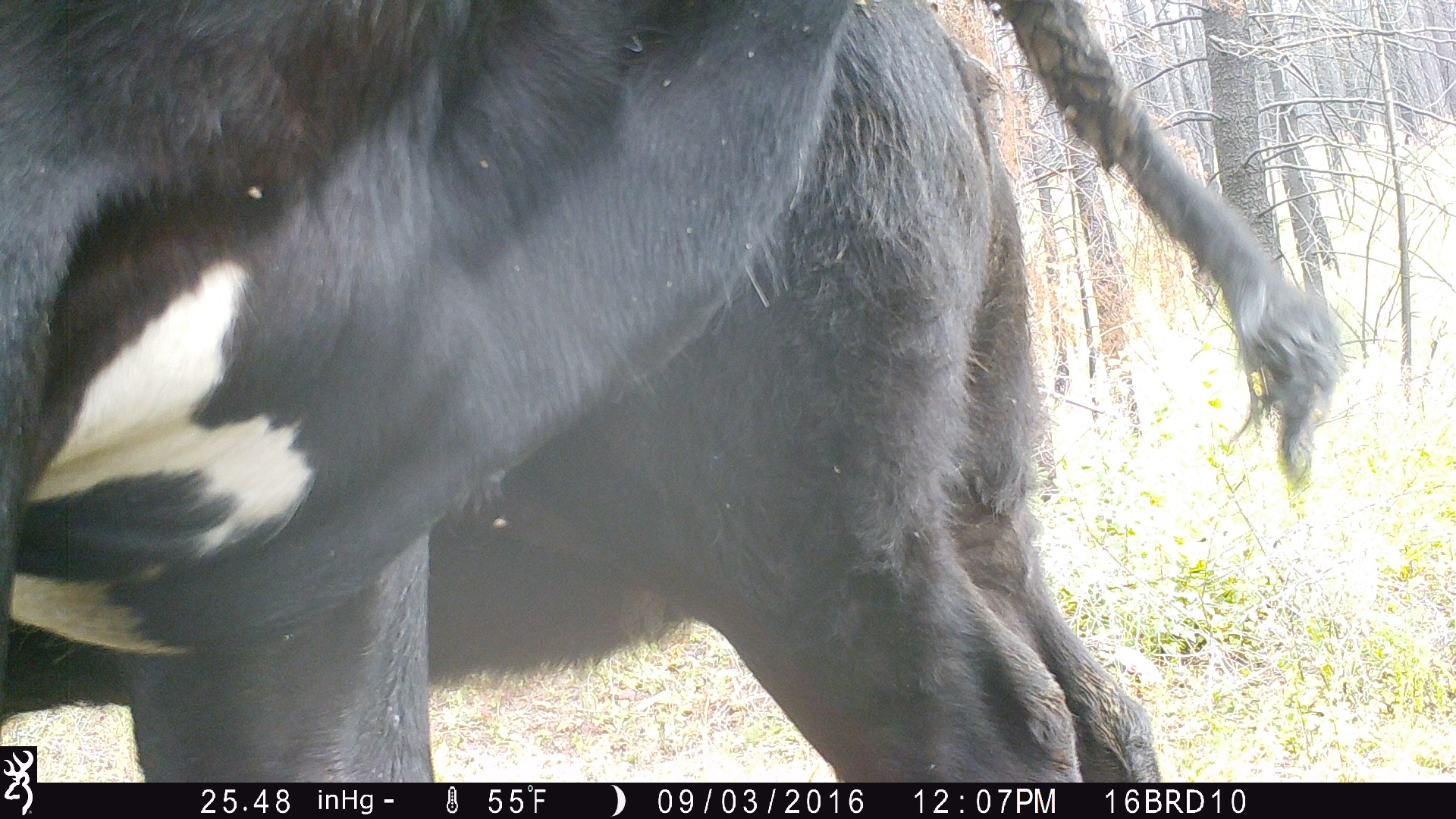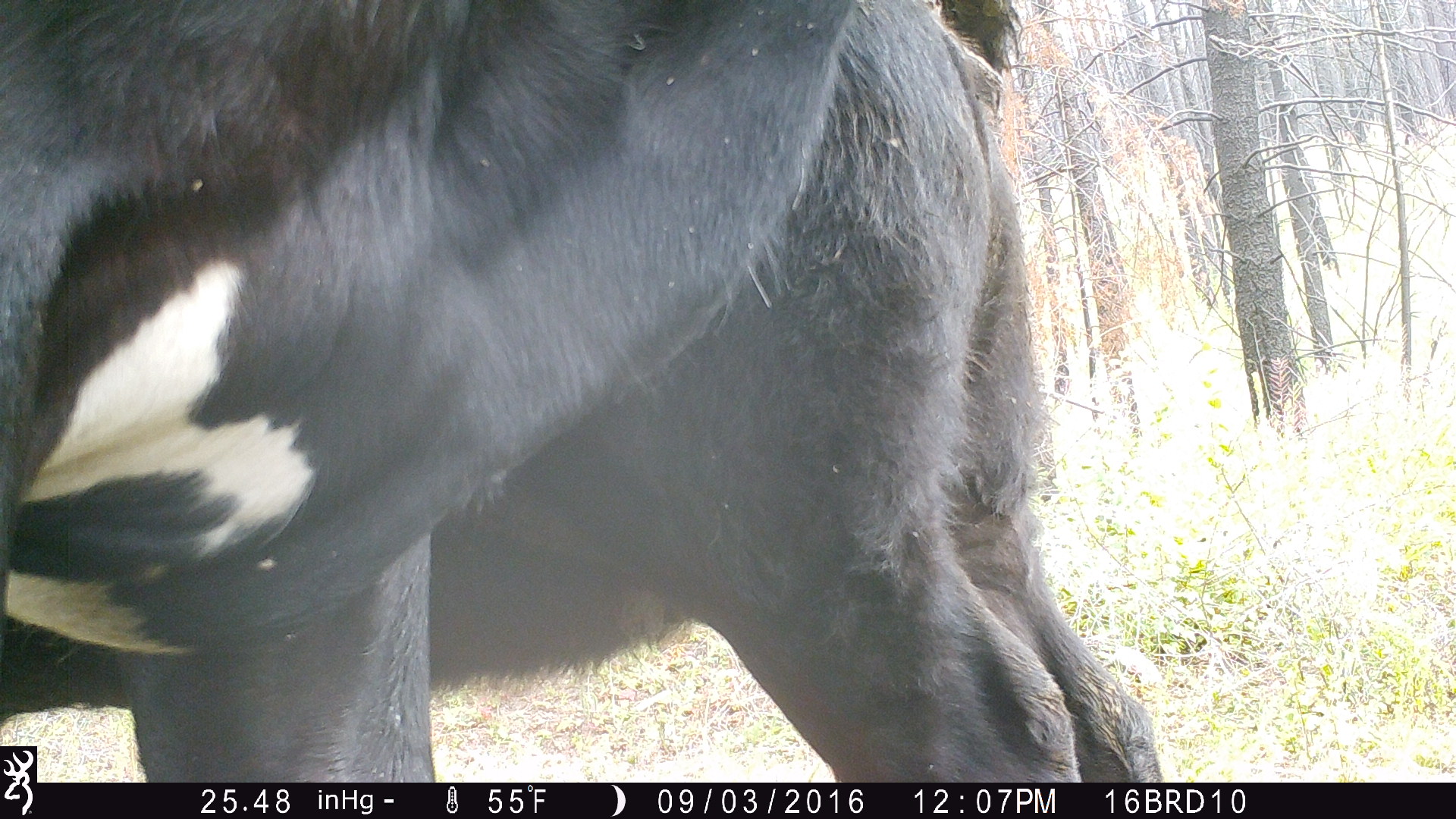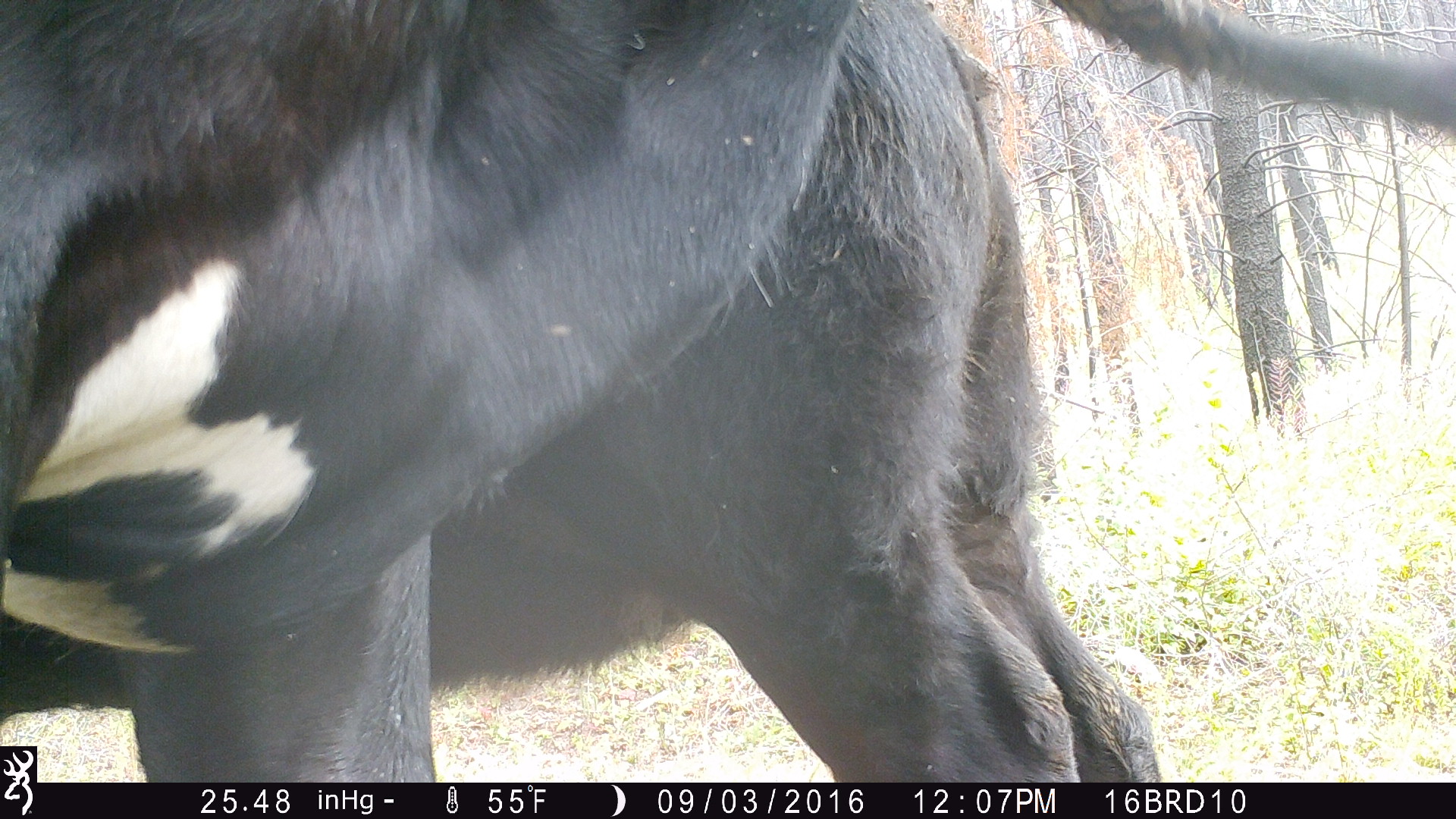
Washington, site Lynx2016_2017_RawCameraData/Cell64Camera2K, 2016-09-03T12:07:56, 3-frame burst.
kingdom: Animalia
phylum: Chordata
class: Mammalia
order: Artiodactyla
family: Bovidae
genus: Bos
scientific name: Bos taurus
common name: domestic cattle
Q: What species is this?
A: Domestic cattle (Bos taurus).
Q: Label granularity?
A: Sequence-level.